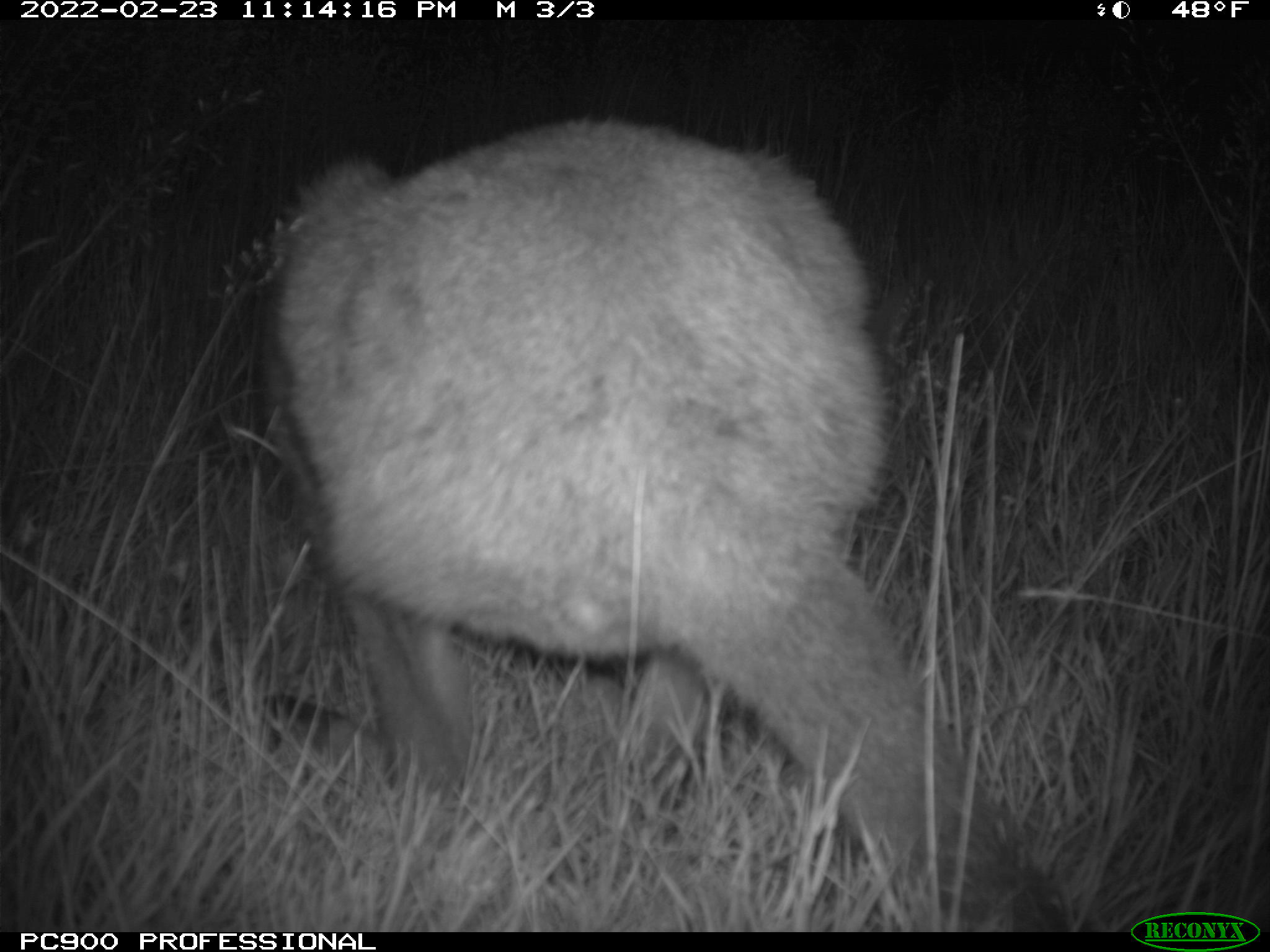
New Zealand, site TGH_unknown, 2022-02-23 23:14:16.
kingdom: Animalia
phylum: Chordata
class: Mammalia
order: Diprotodontia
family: Macropodidae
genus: Notamacropus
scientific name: Notamacropus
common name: wallaby